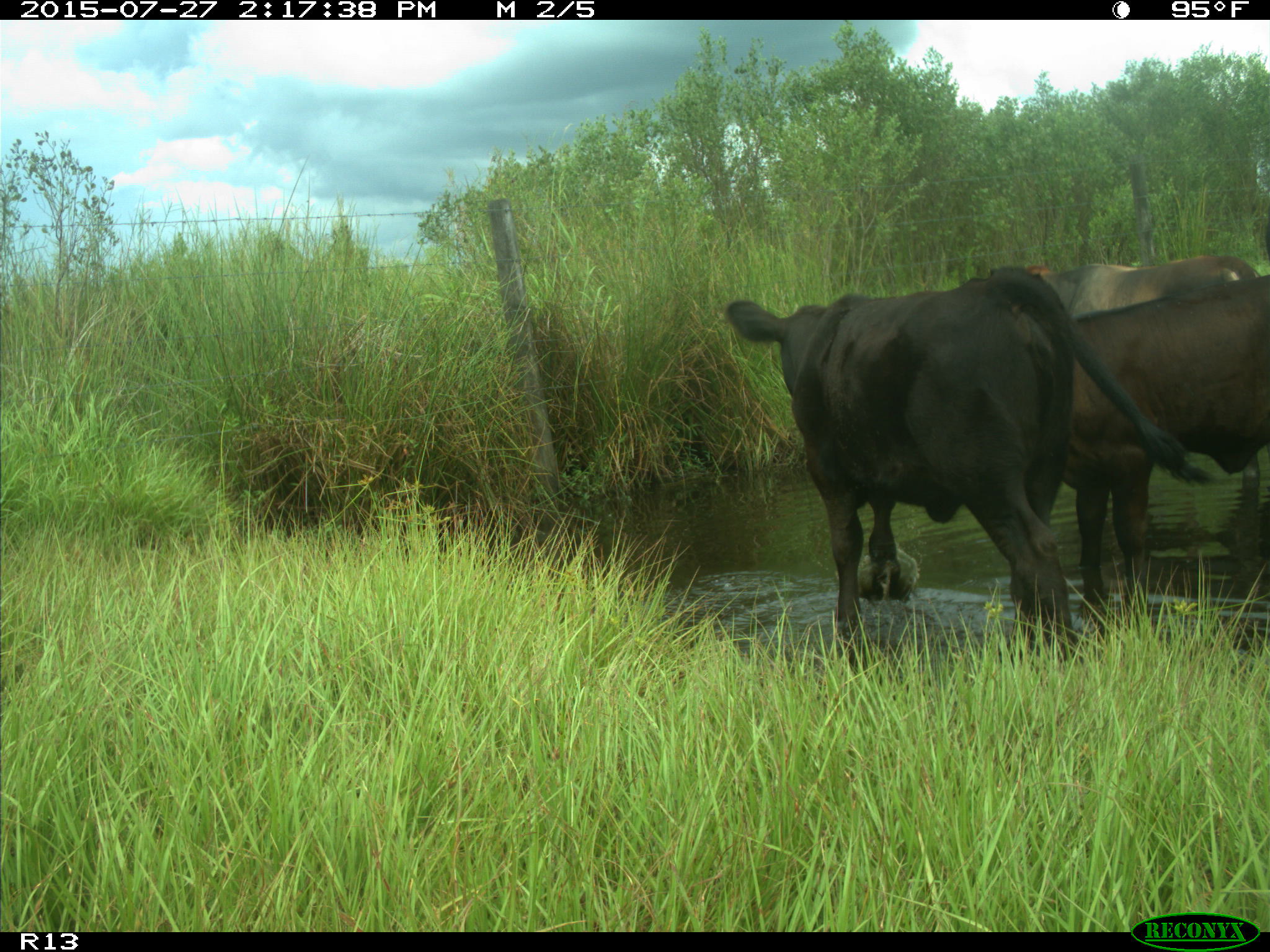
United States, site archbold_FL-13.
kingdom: Animalia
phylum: Chordata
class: Mammalia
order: Artiodactyla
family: Bovidae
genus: Bos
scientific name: Bos taurus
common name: domestic cow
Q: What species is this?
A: Bos taurus (domestic cow).